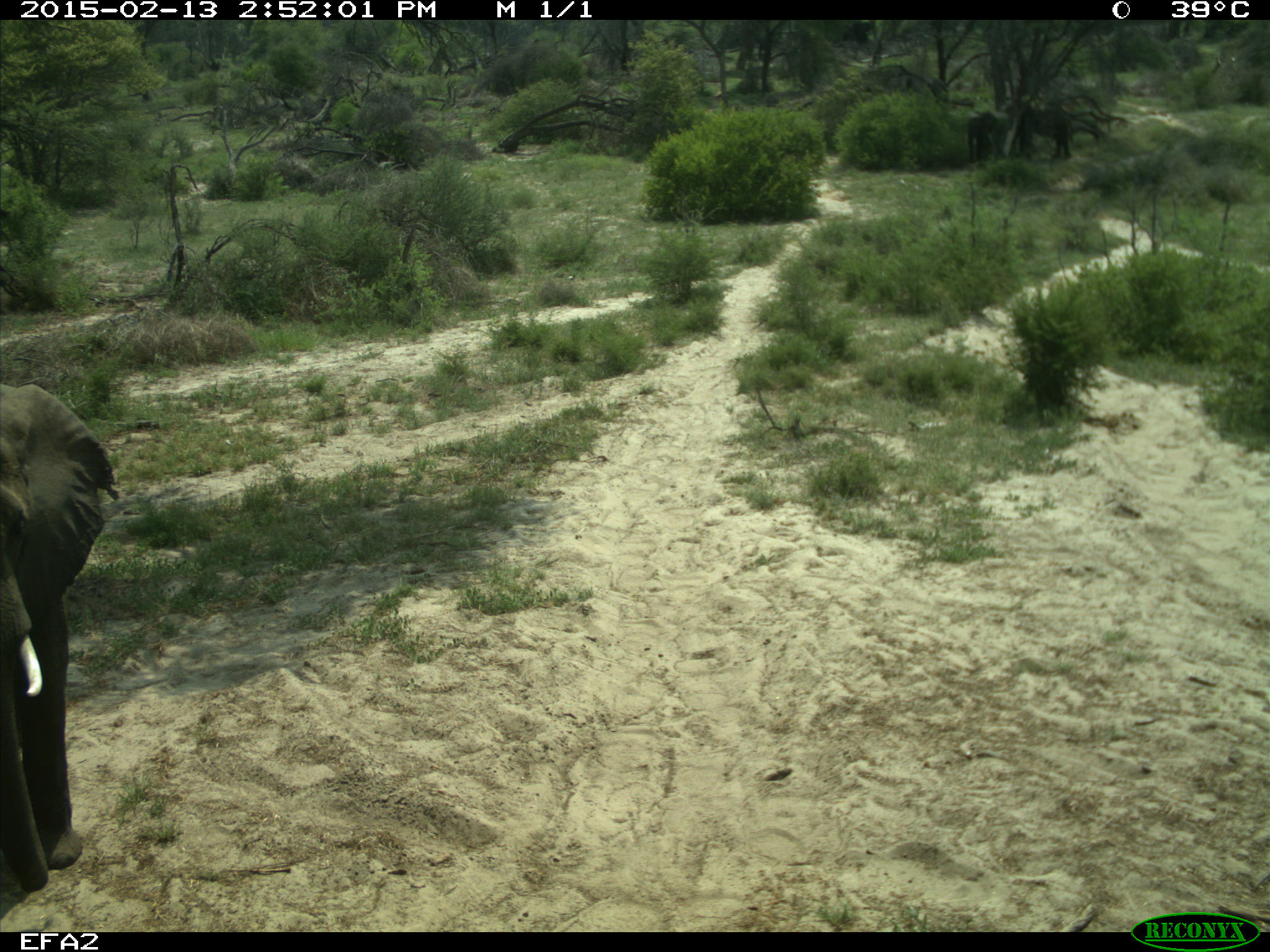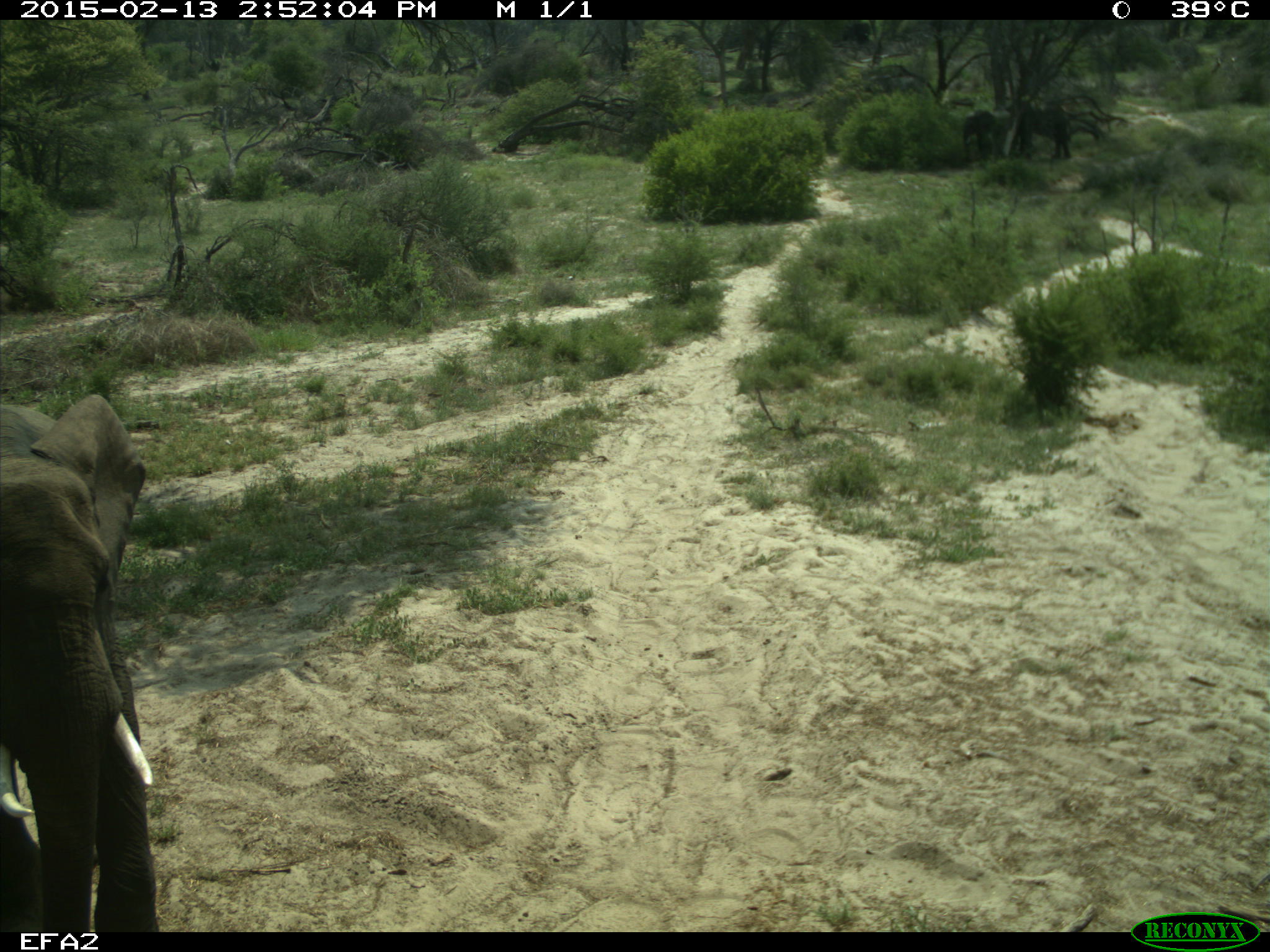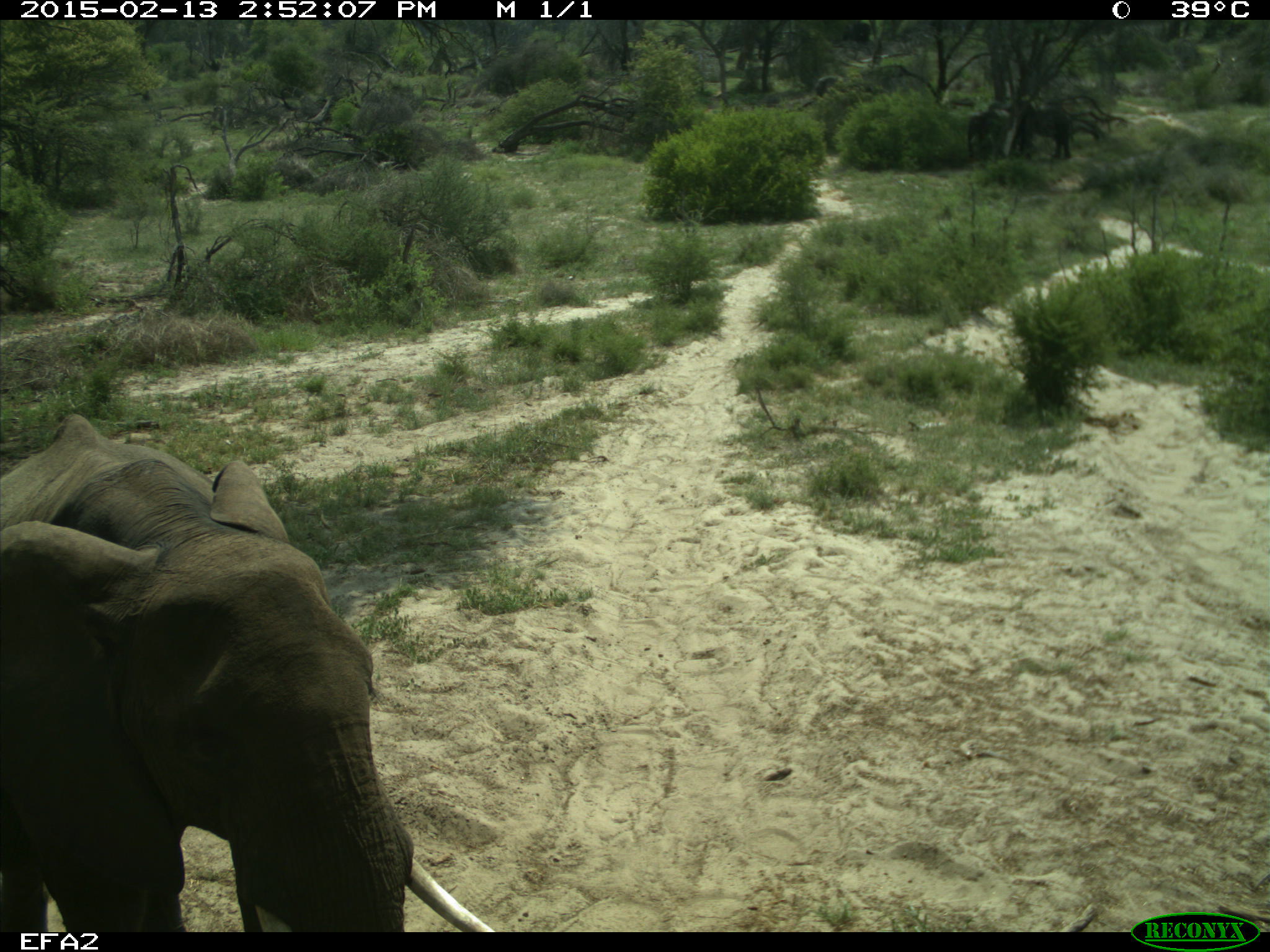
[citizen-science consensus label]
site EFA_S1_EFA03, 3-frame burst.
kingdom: Animalia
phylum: Chordata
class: Mammalia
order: Proboscidea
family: Elephantidae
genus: Loxodonta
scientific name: Loxodonta africana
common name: african bush elephant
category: elephant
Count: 1.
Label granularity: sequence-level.